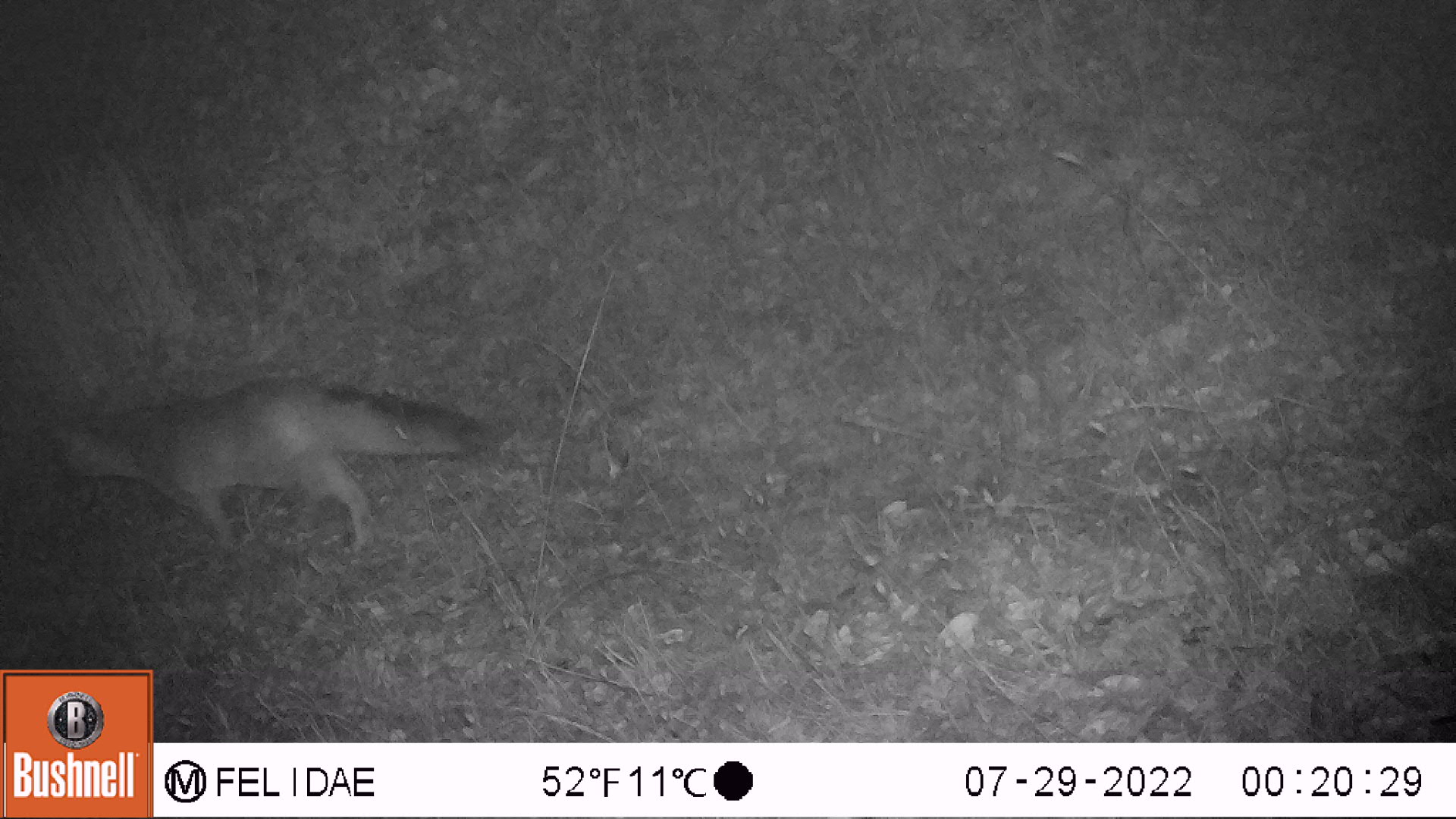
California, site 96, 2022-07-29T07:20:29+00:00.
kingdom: Animalia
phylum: Chordata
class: Mammalia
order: Carnivora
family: Canidae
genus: Urocyon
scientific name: Urocyon cinereoargenteus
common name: gray fox